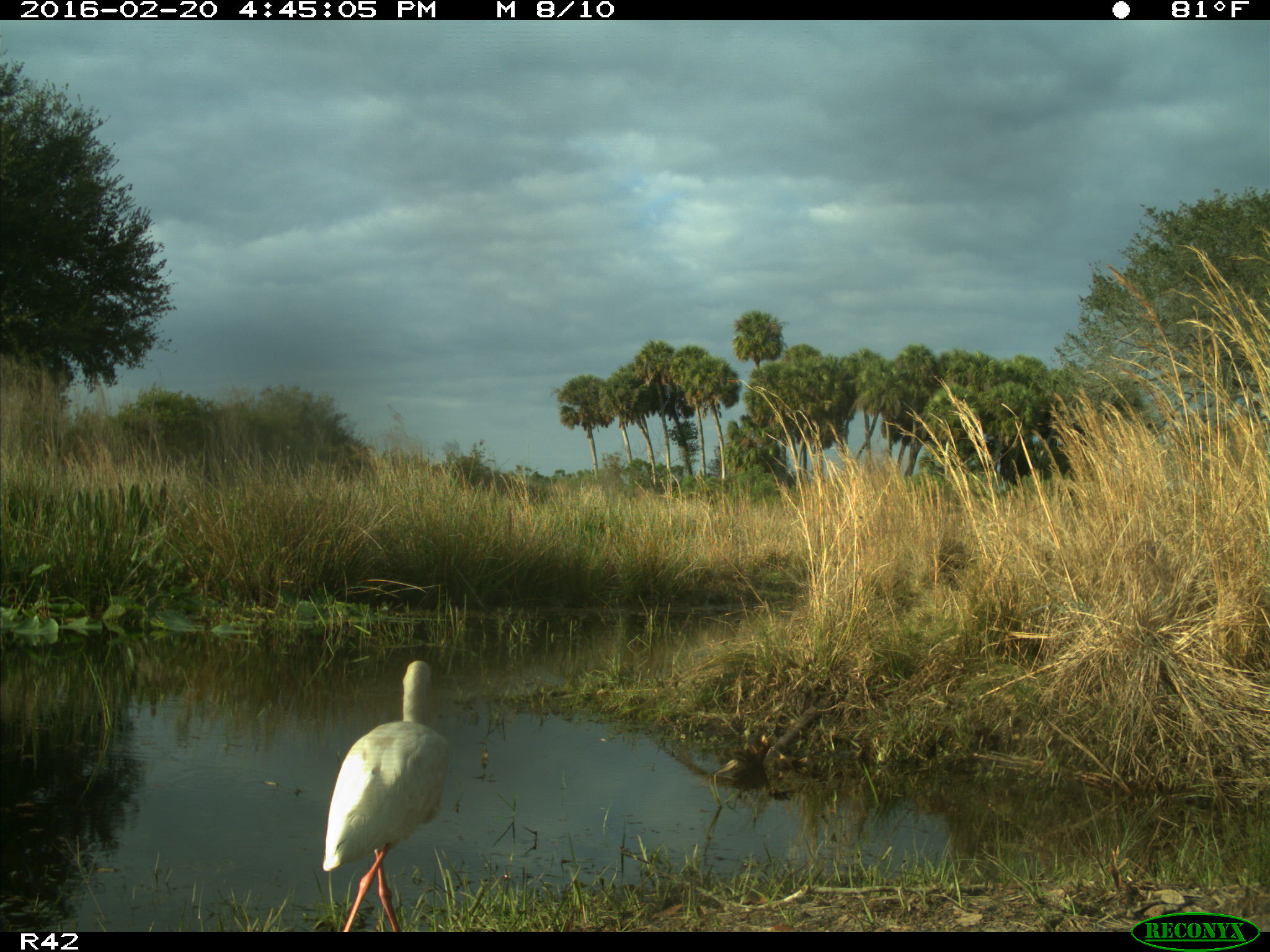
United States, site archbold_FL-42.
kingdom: Animalia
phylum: Chordata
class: Aves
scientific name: Aves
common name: birds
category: unidentified bird